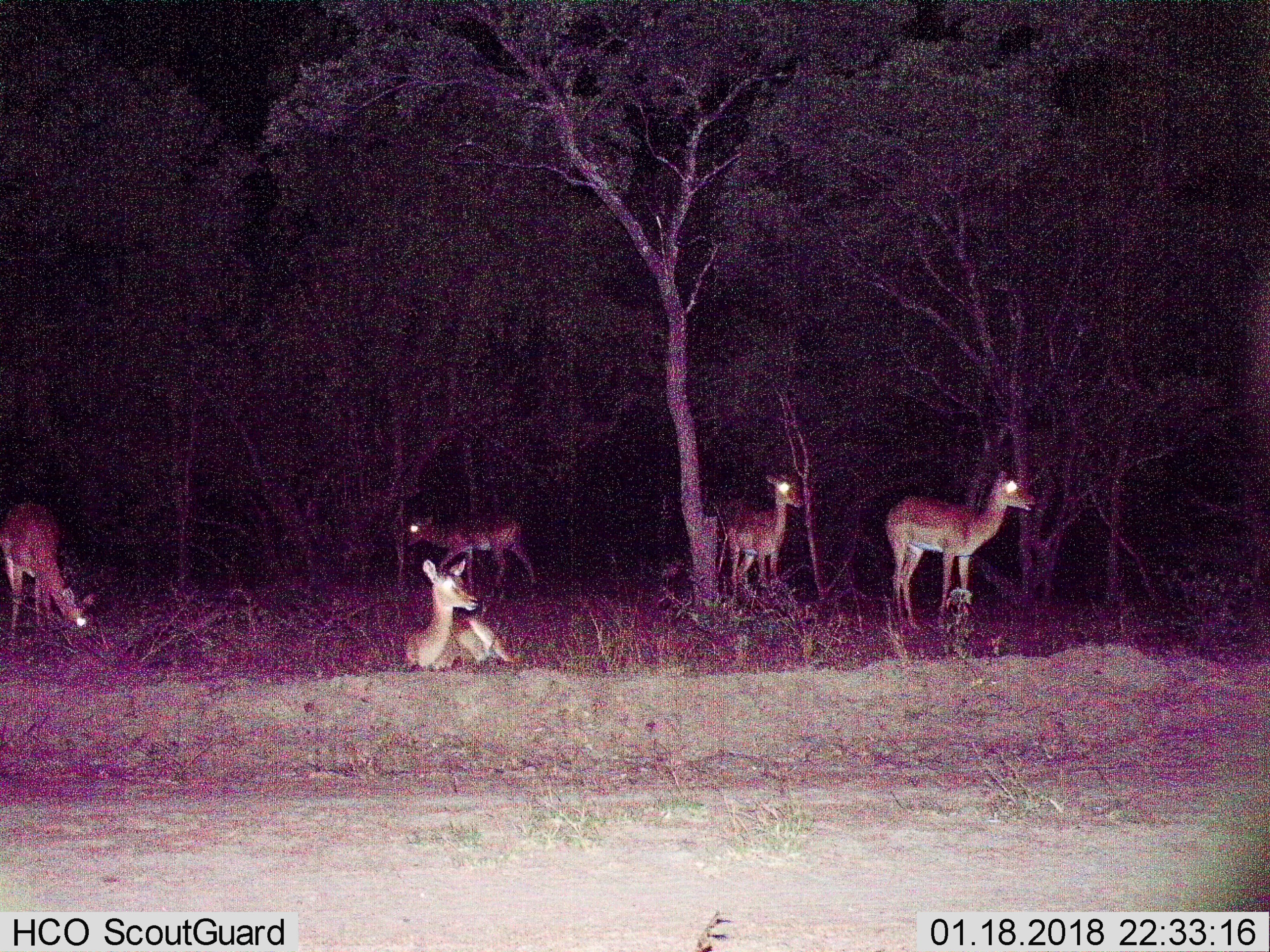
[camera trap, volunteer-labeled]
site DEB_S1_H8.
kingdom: Animalia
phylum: Chordata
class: Mammalia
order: Artiodactyla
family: Bovidae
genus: Aepyceros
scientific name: Aepyceros melampus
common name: impala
Impala (Aepyceros melampus), count 5. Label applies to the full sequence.